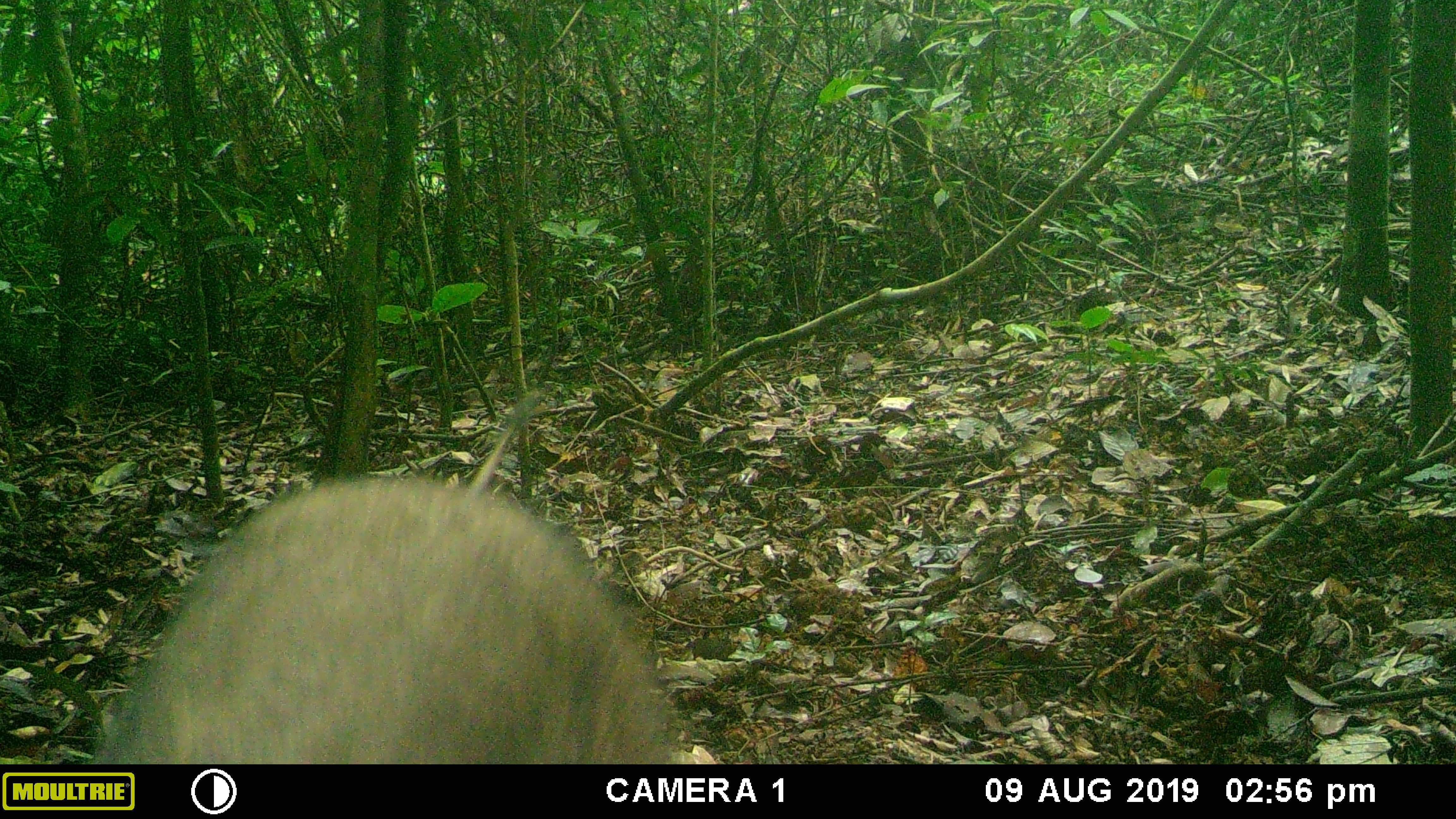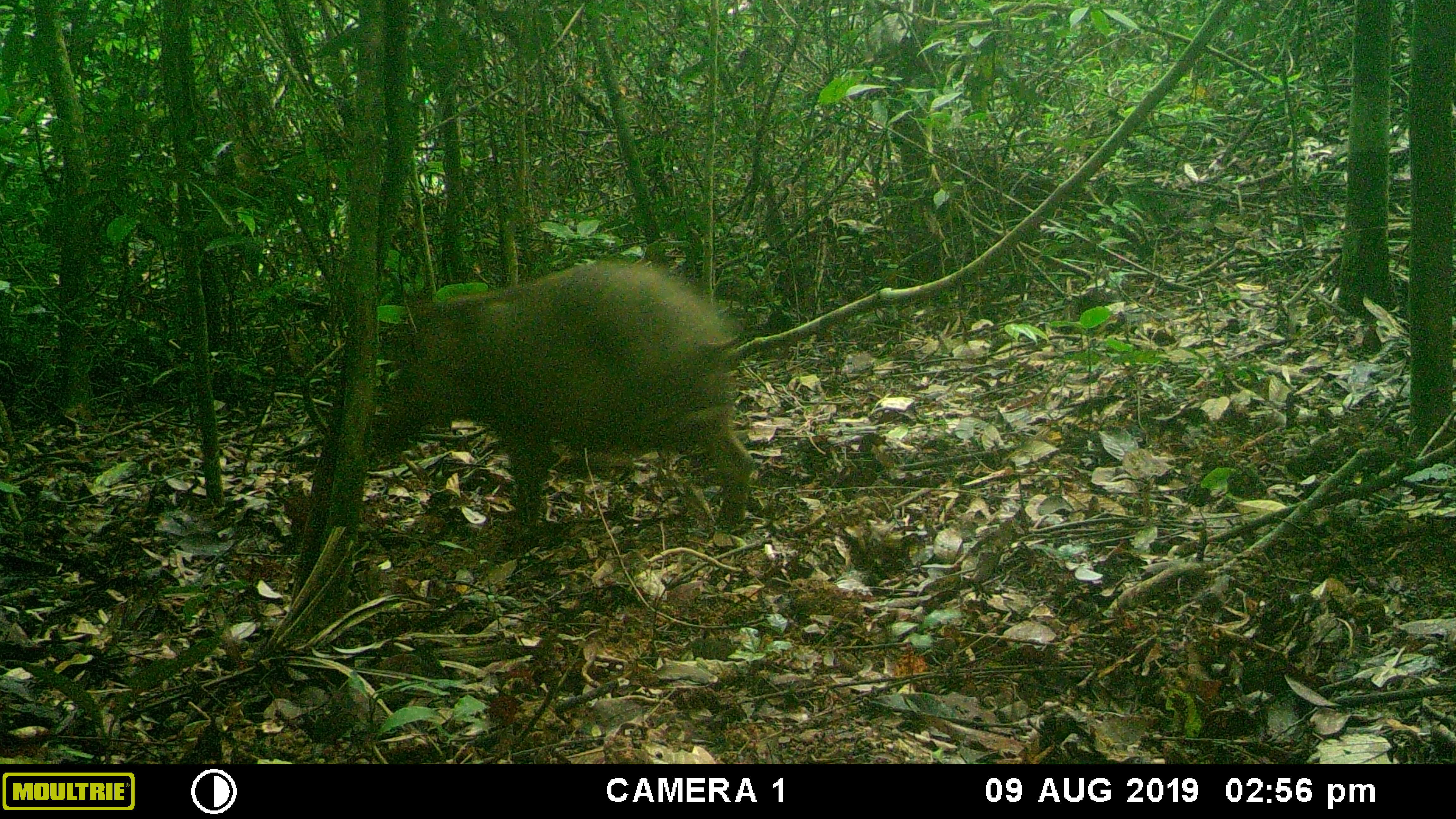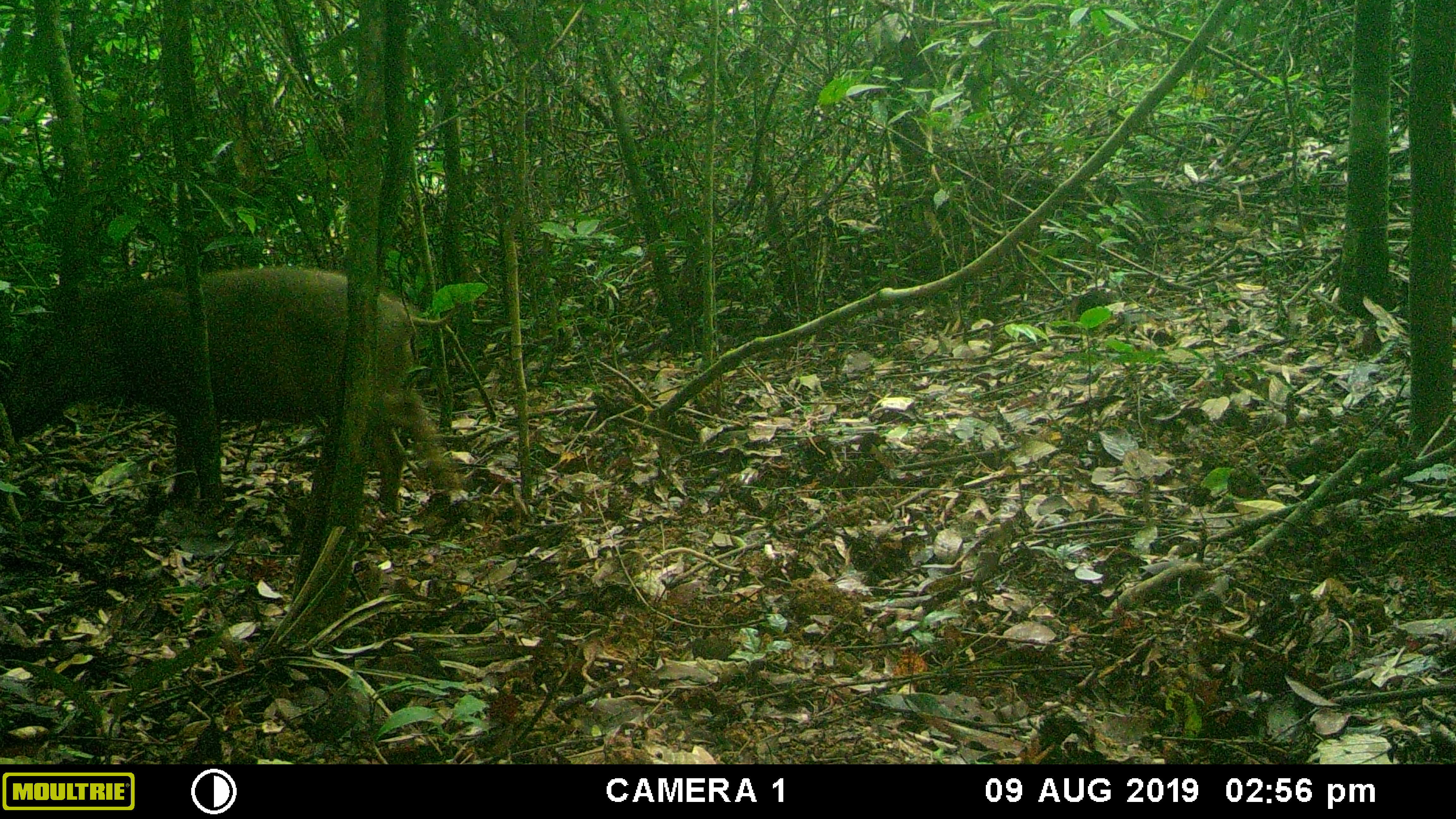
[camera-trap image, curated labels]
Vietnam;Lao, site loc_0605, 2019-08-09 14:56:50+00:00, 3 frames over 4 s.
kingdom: Animalia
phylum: Chordata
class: Mammalia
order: Artiodactyla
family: Suidae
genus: Sus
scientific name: Sus scrofa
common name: eurasian wild pig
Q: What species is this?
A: Eurasian wild pig (Sus scrofa).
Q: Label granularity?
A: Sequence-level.